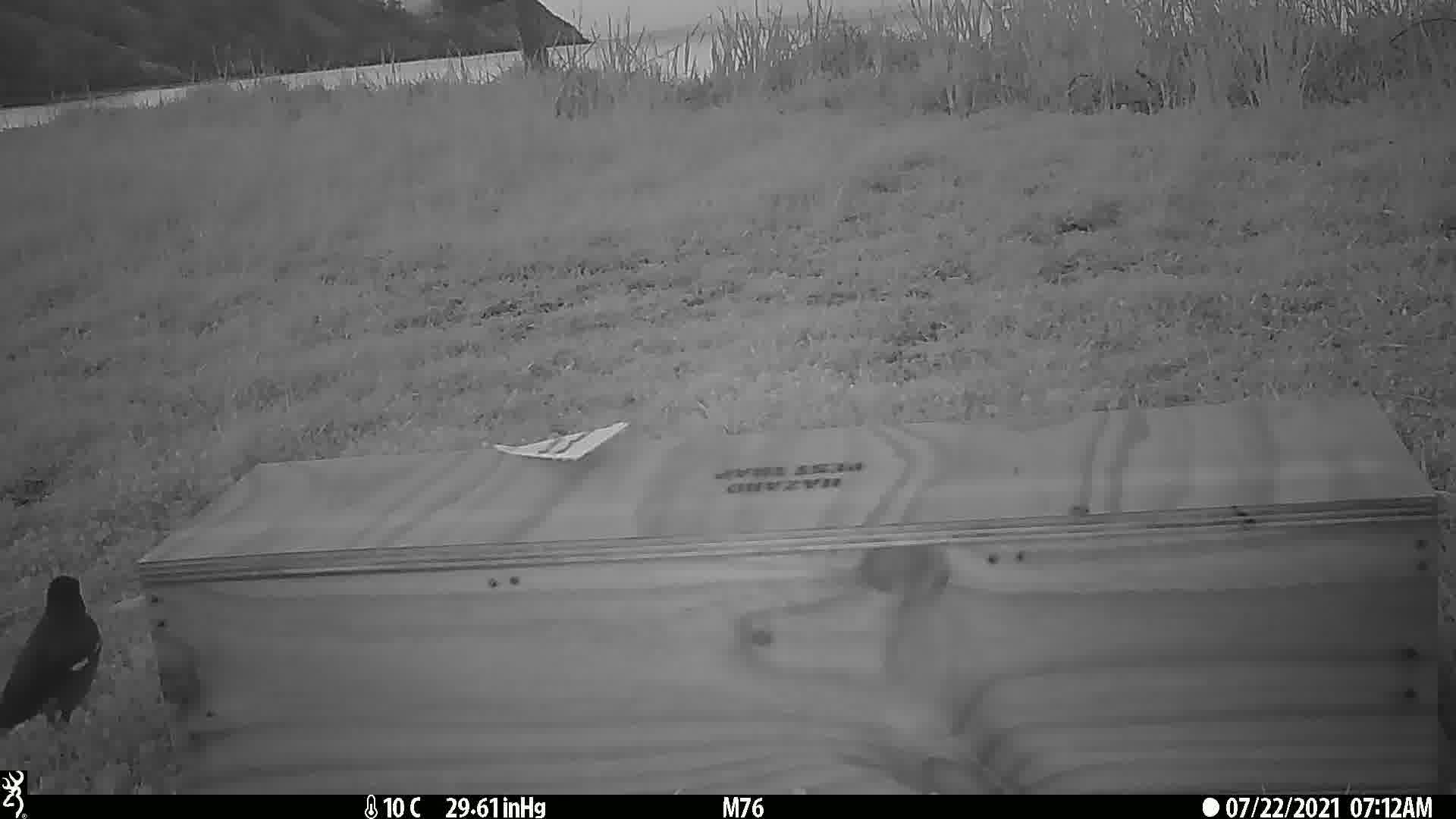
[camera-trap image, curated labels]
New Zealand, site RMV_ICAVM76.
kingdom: Animalia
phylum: Chordata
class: Aves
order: Passeriformes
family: Sturnidae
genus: Acridotheres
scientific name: Acridotheres tristis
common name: common myna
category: myna